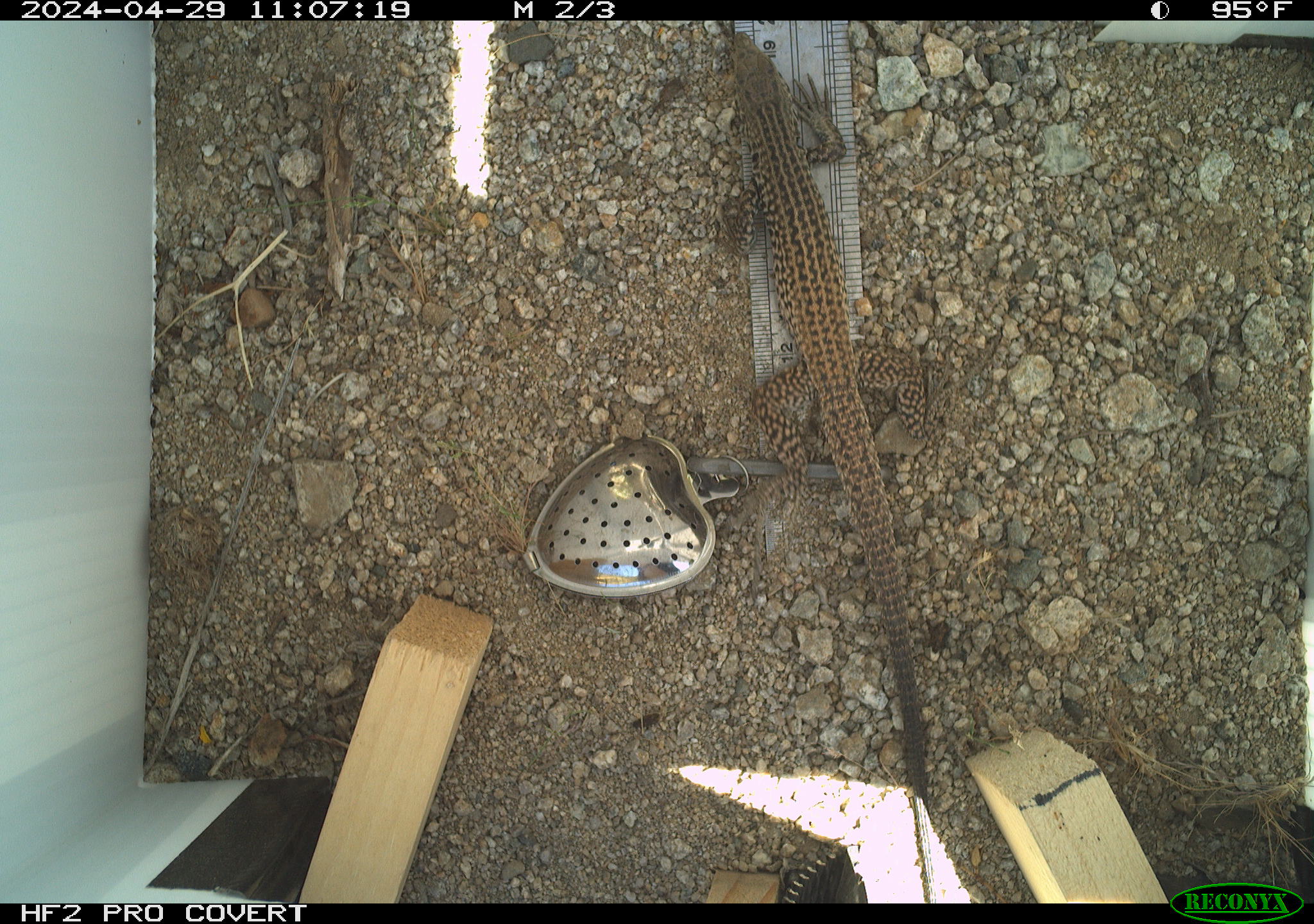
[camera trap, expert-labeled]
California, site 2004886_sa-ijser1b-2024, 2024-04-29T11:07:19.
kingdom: Animalia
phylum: Chordata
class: Reptilia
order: Squamata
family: Teiidae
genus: Aspidoscelis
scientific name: Aspidoscelis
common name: whiptail lizards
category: aspidoscelis species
Aspidoscelis species (whiptail lizards) (Aspidoscelis).